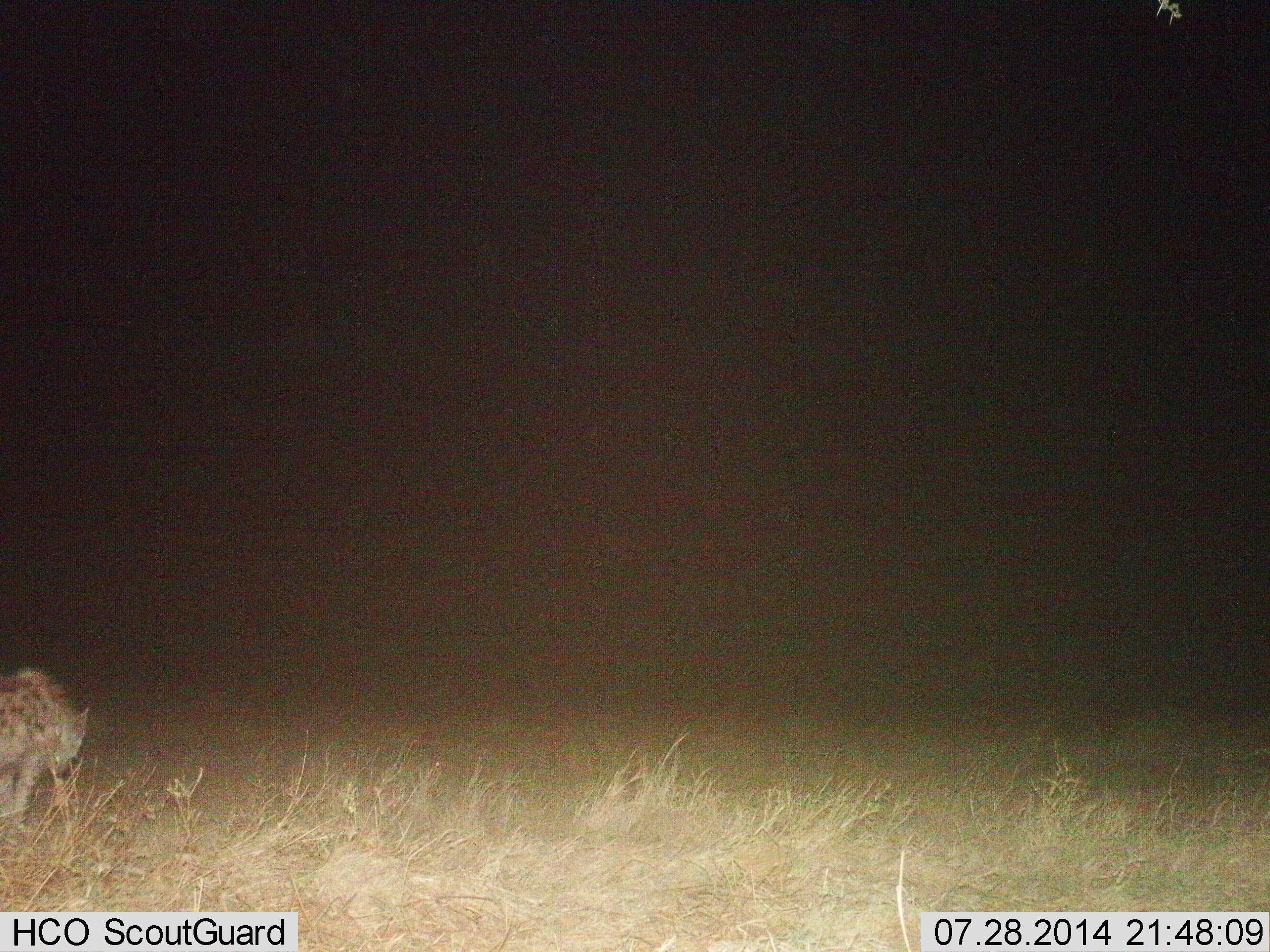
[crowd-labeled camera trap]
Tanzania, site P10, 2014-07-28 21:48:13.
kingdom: Animalia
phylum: Chordata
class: Mammalia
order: Carnivora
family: Hyaenidae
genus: Crocuta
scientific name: Crocuta crocuta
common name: spotted hyena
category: hyenaspotted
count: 1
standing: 60%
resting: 0%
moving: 40%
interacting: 0%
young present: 0%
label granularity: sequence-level